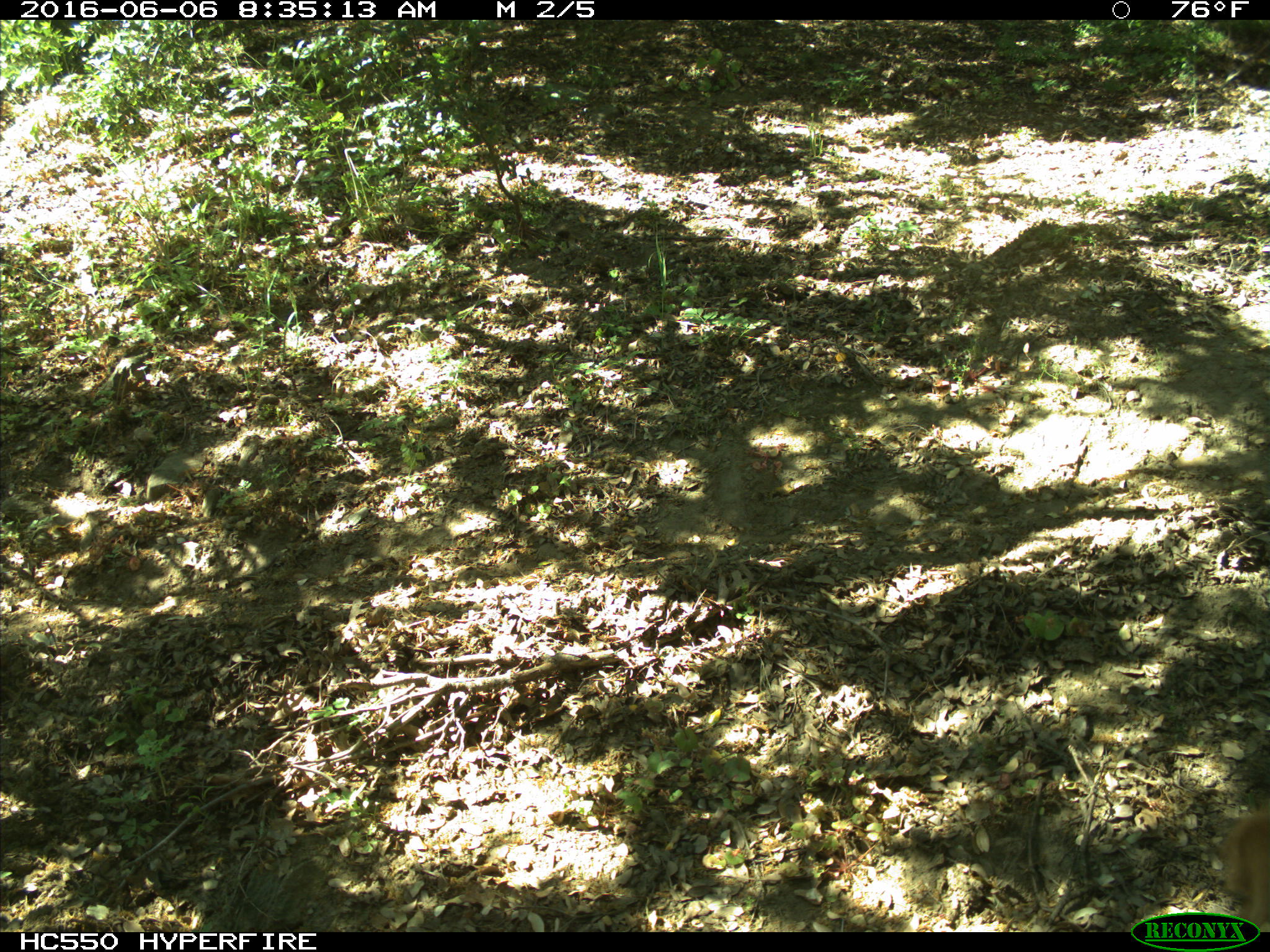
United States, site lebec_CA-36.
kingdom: Animalia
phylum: Chordata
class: Mammalia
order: Artiodactyla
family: Bovidae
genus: Bos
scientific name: Bos taurus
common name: domestic cow